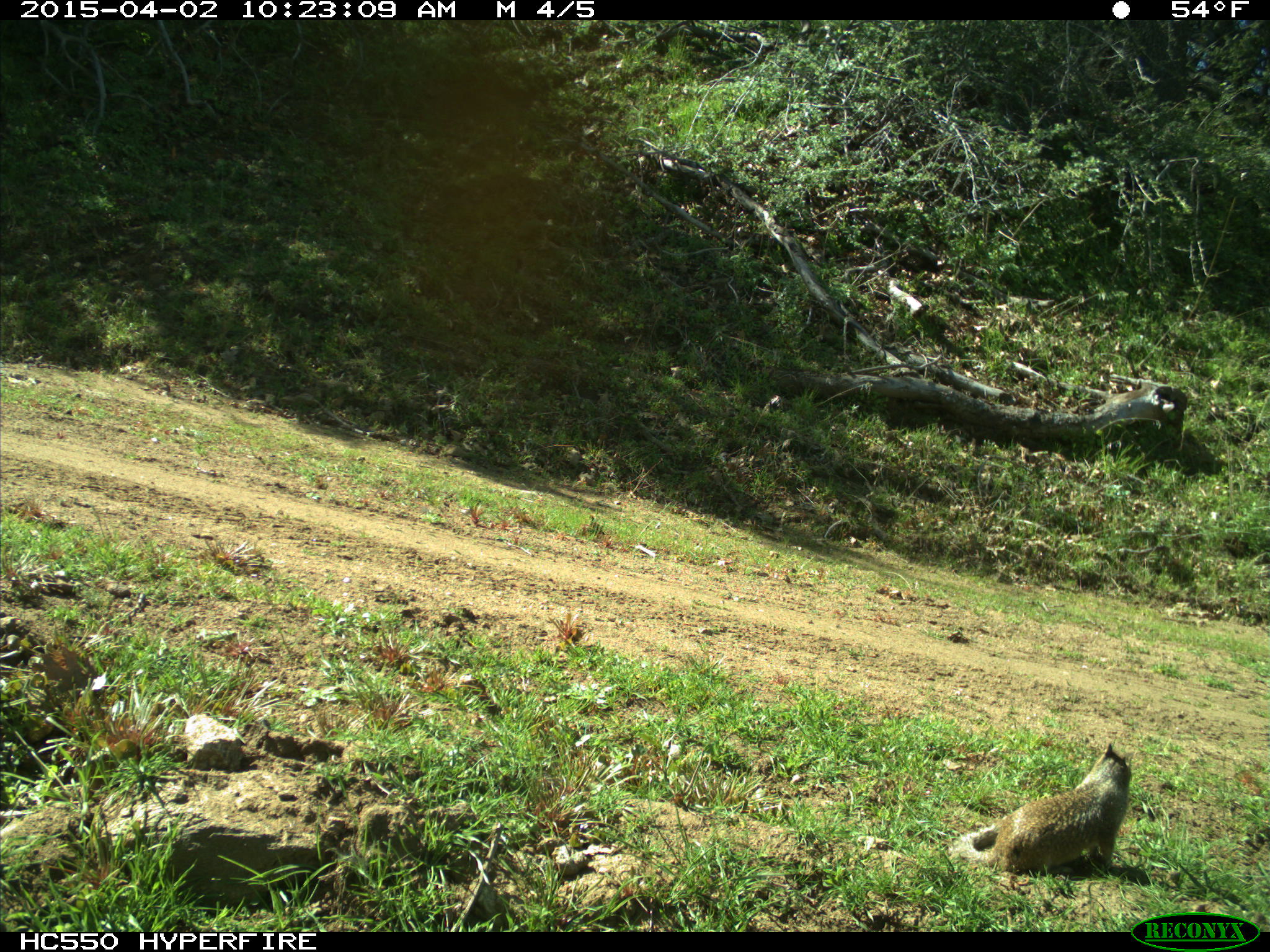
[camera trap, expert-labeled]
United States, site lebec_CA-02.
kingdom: Animalia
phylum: Chordata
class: Mammalia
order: Rodentia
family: Sciuridae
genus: Otospermophilus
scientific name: Otospermophilus beecheyi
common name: california ground squirrel